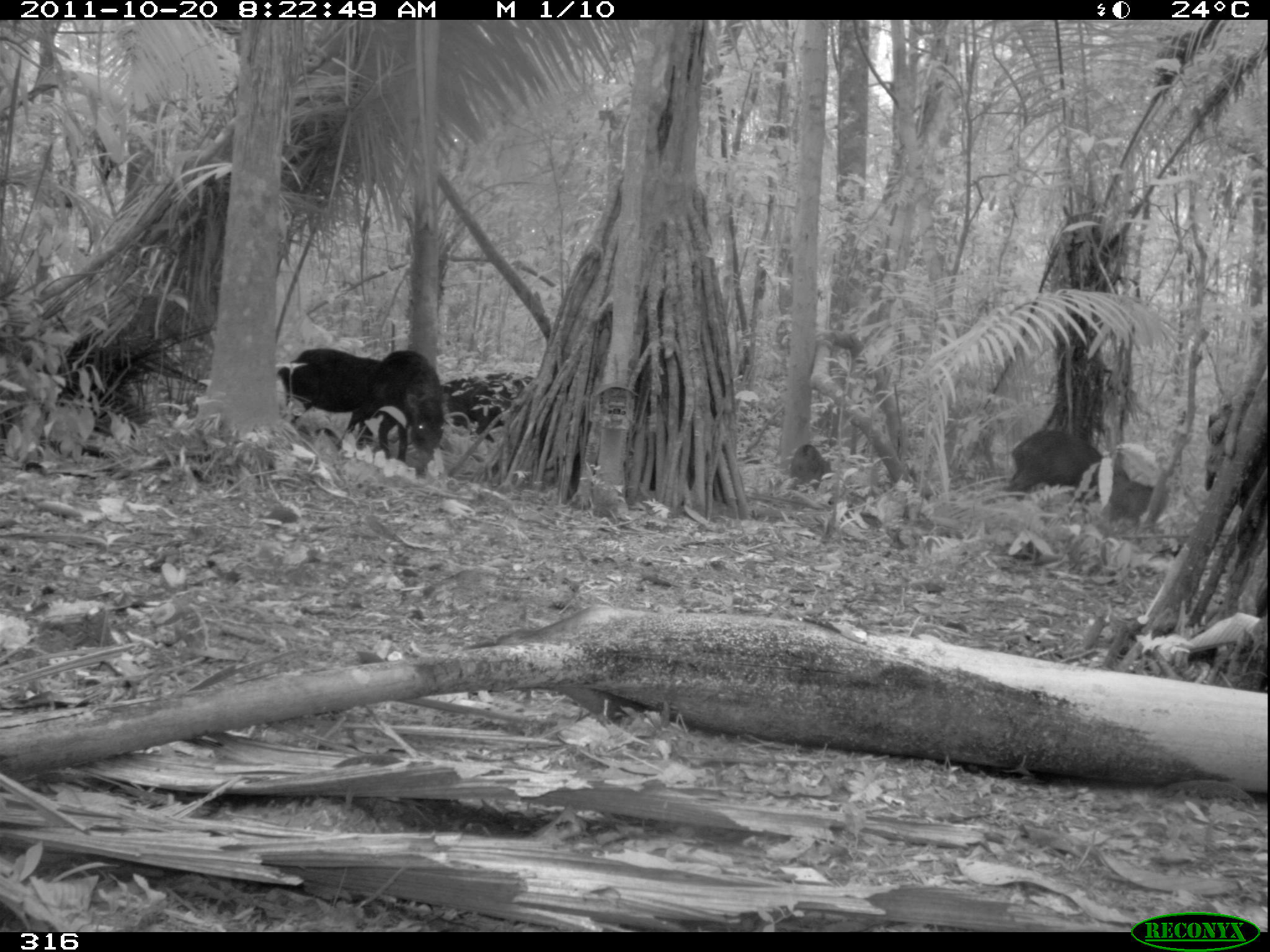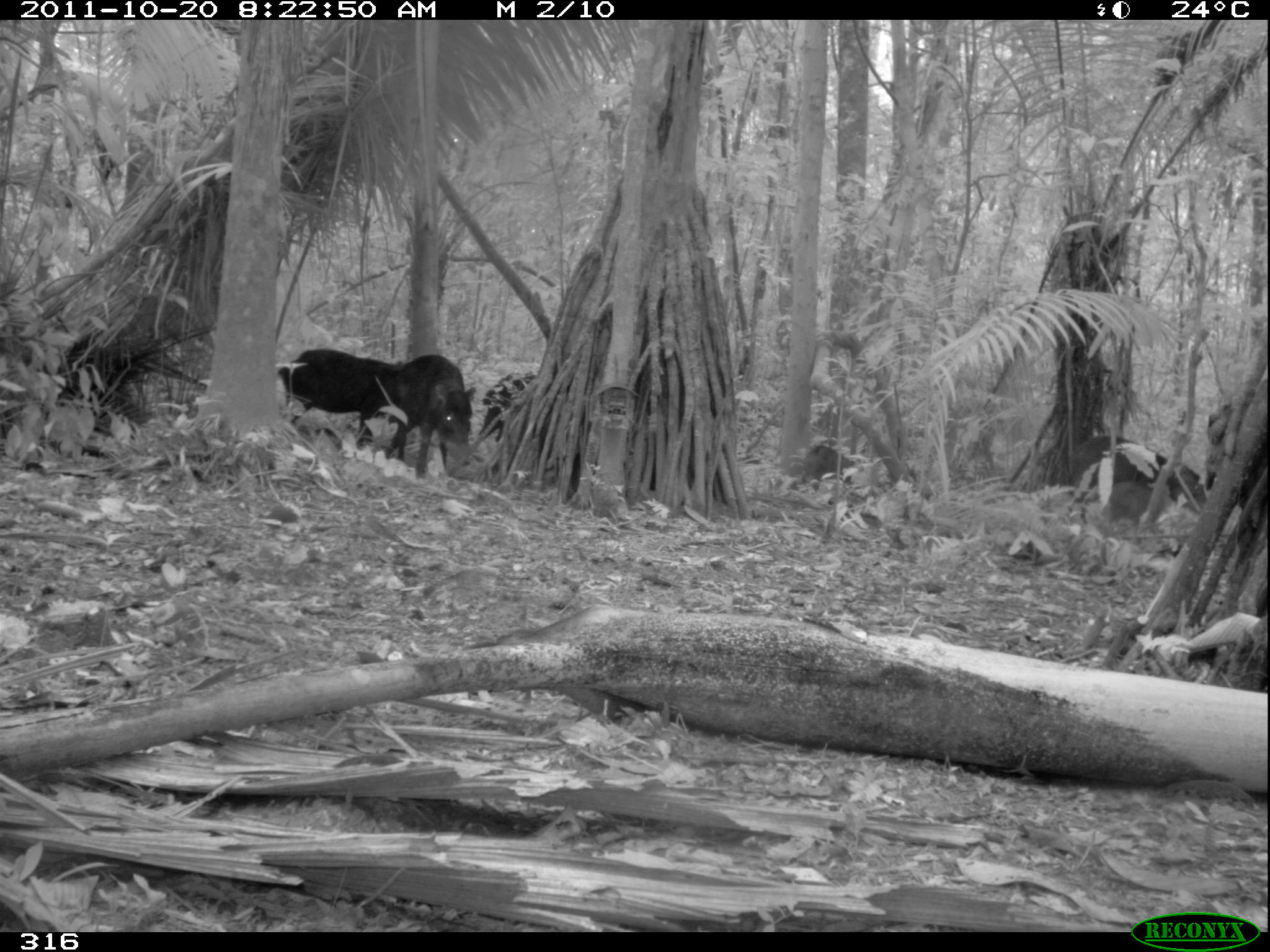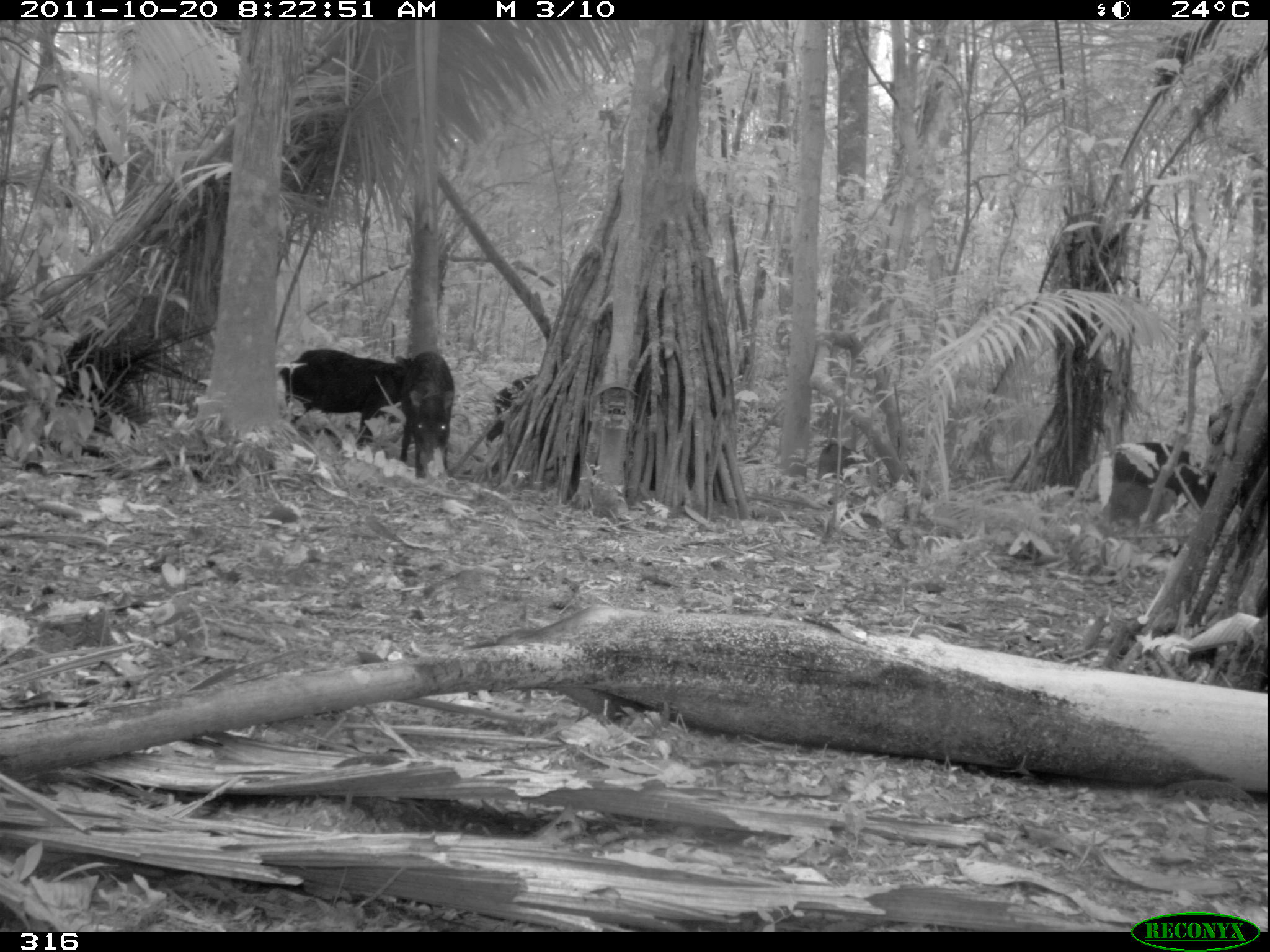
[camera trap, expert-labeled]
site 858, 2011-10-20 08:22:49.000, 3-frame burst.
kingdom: Animalia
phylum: Chordata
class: Mammalia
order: Artiodactyla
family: Tayassuidae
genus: Tayassu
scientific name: Tayassu pecari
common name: white-lipped peccary